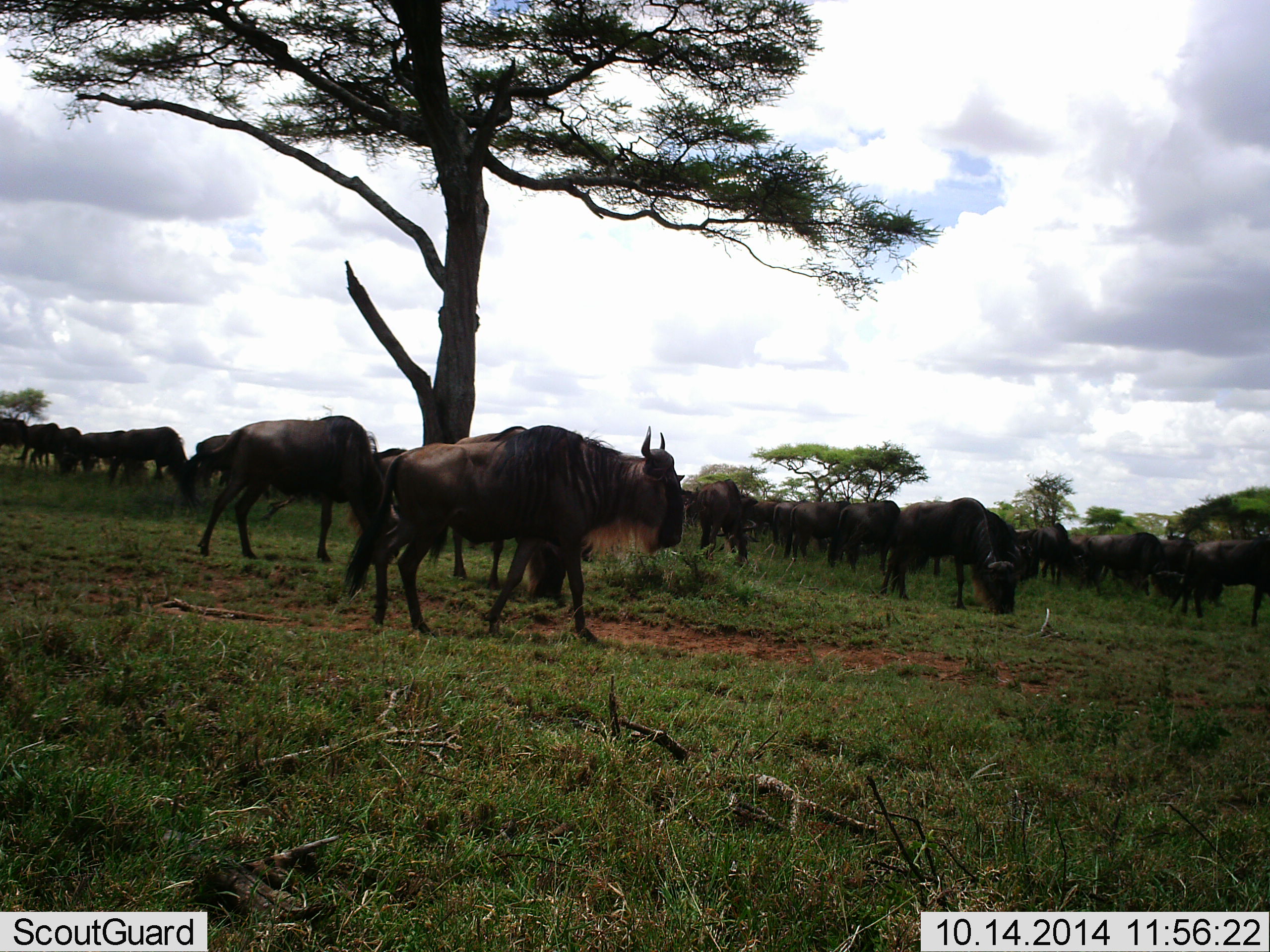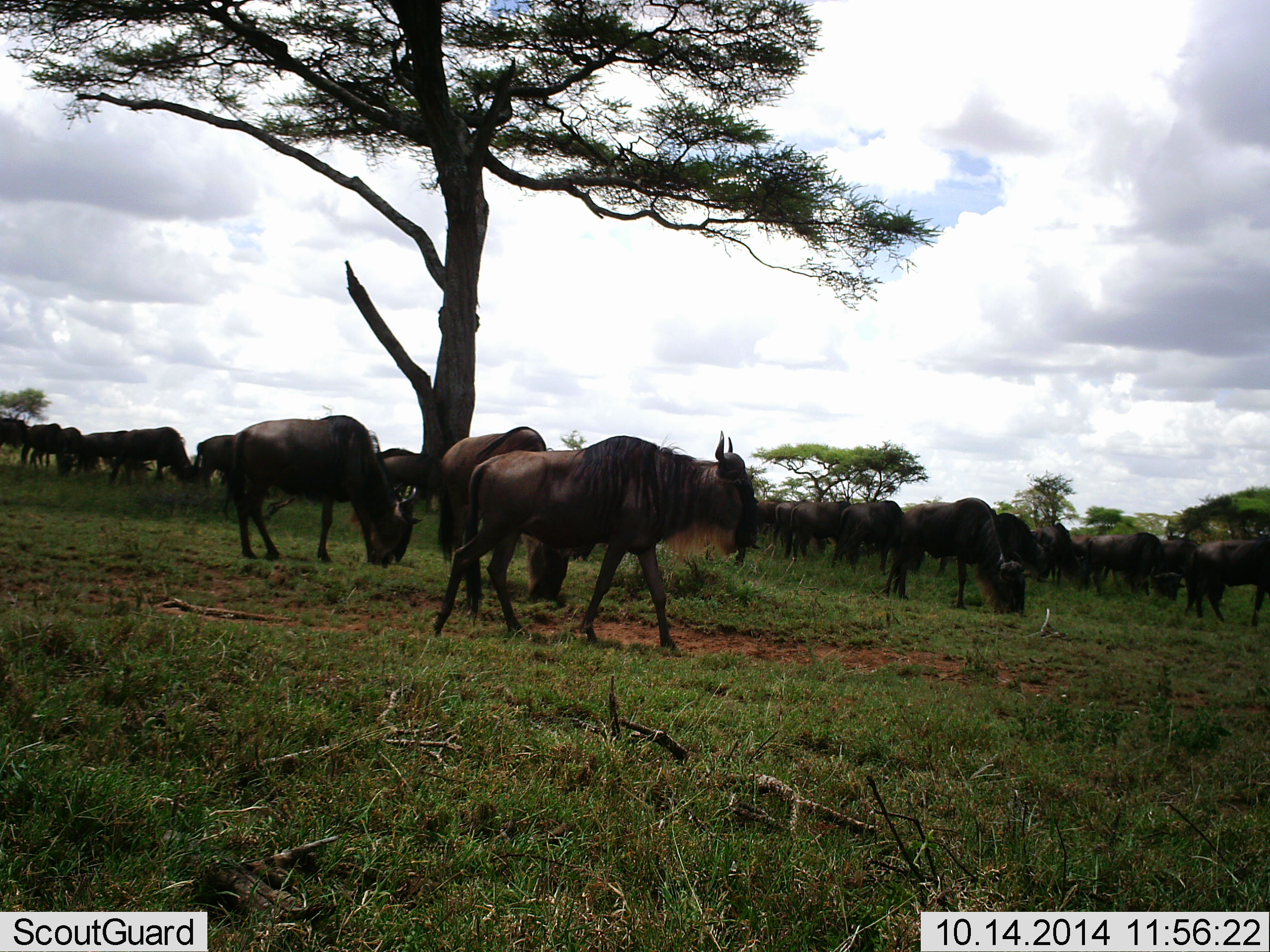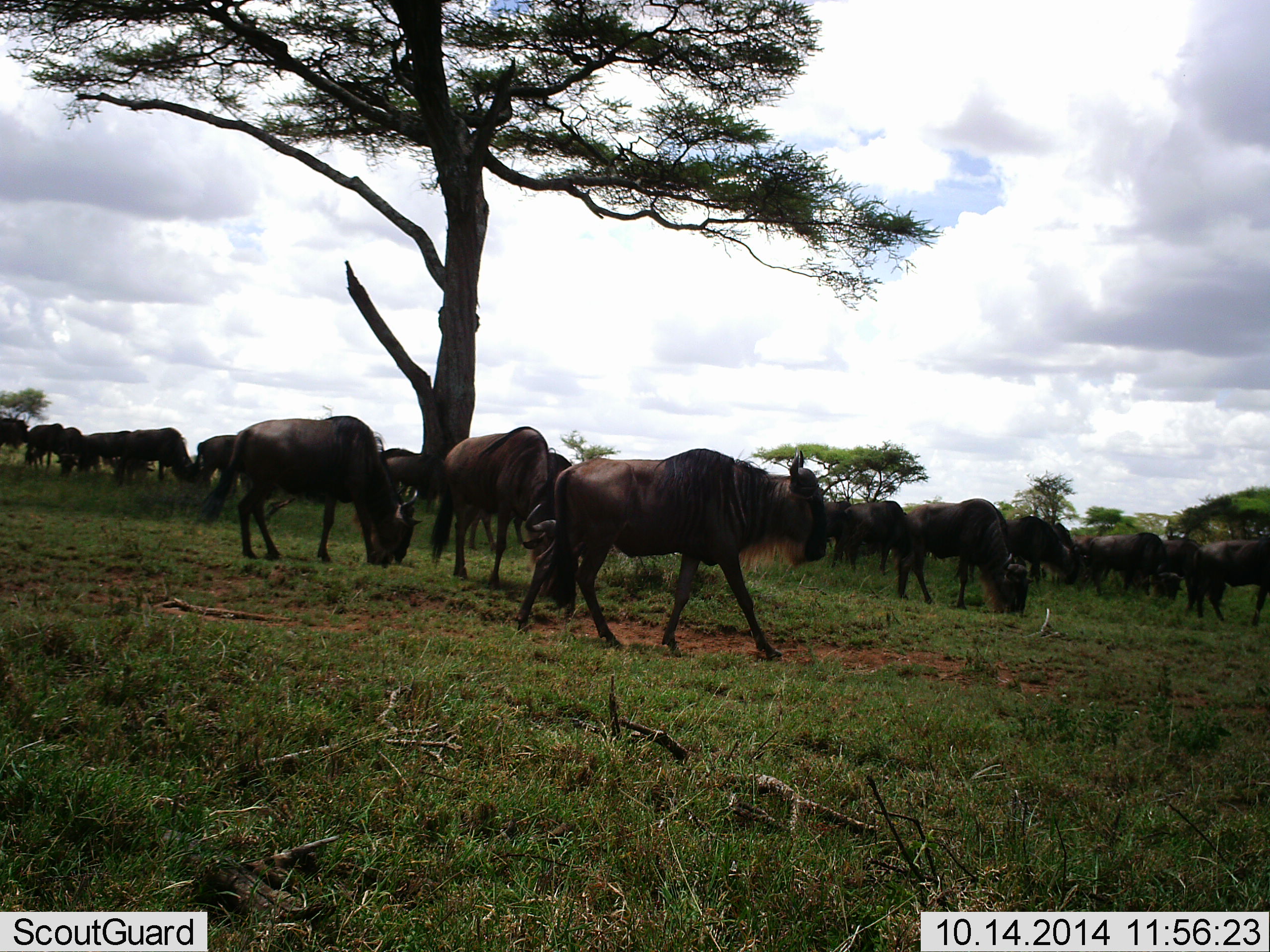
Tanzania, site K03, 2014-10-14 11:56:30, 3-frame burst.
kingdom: Animalia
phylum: Chordata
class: Mammalia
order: Artiodactyla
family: Bovidae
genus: Connochaetes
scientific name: Connochaetes taurinus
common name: blue wildebeest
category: wildebeest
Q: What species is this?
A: Wildebeest (blue wildebeest) (Connochaetes taurinus).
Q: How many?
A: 11-50.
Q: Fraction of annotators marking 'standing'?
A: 60%.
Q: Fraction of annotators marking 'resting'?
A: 10%.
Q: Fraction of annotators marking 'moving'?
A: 90%.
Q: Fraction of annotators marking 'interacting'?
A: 0%.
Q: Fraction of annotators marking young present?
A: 0%.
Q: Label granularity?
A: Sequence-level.